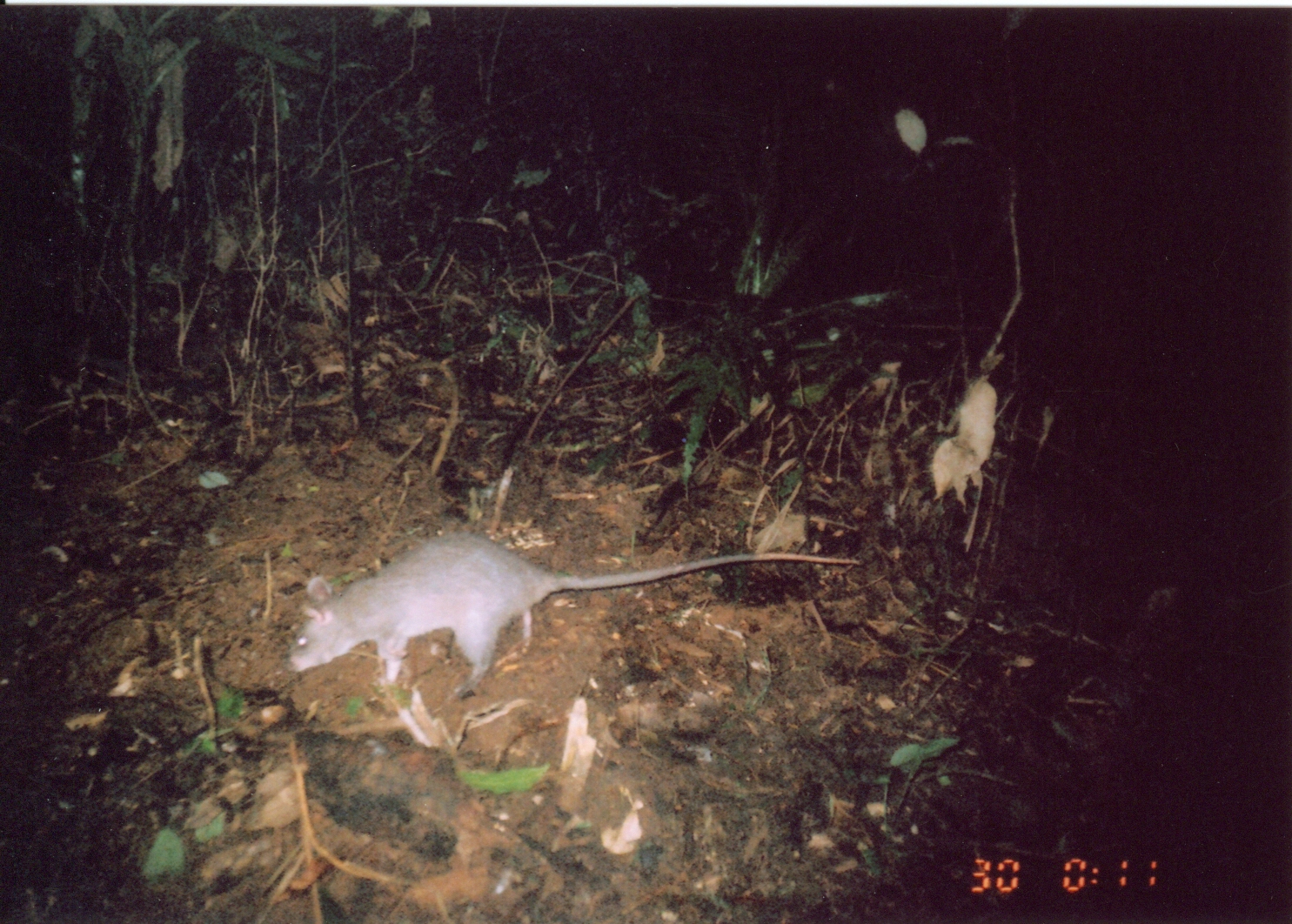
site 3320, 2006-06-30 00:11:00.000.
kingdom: Animalia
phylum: Chordata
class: Mammalia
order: Rodentia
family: Nesomyidae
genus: Cricetomys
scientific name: Cricetomys gambianus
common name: african giant pouched rat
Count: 1.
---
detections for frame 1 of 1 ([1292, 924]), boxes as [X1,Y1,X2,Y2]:
cricetomys gambianus: [283,527,863,700]